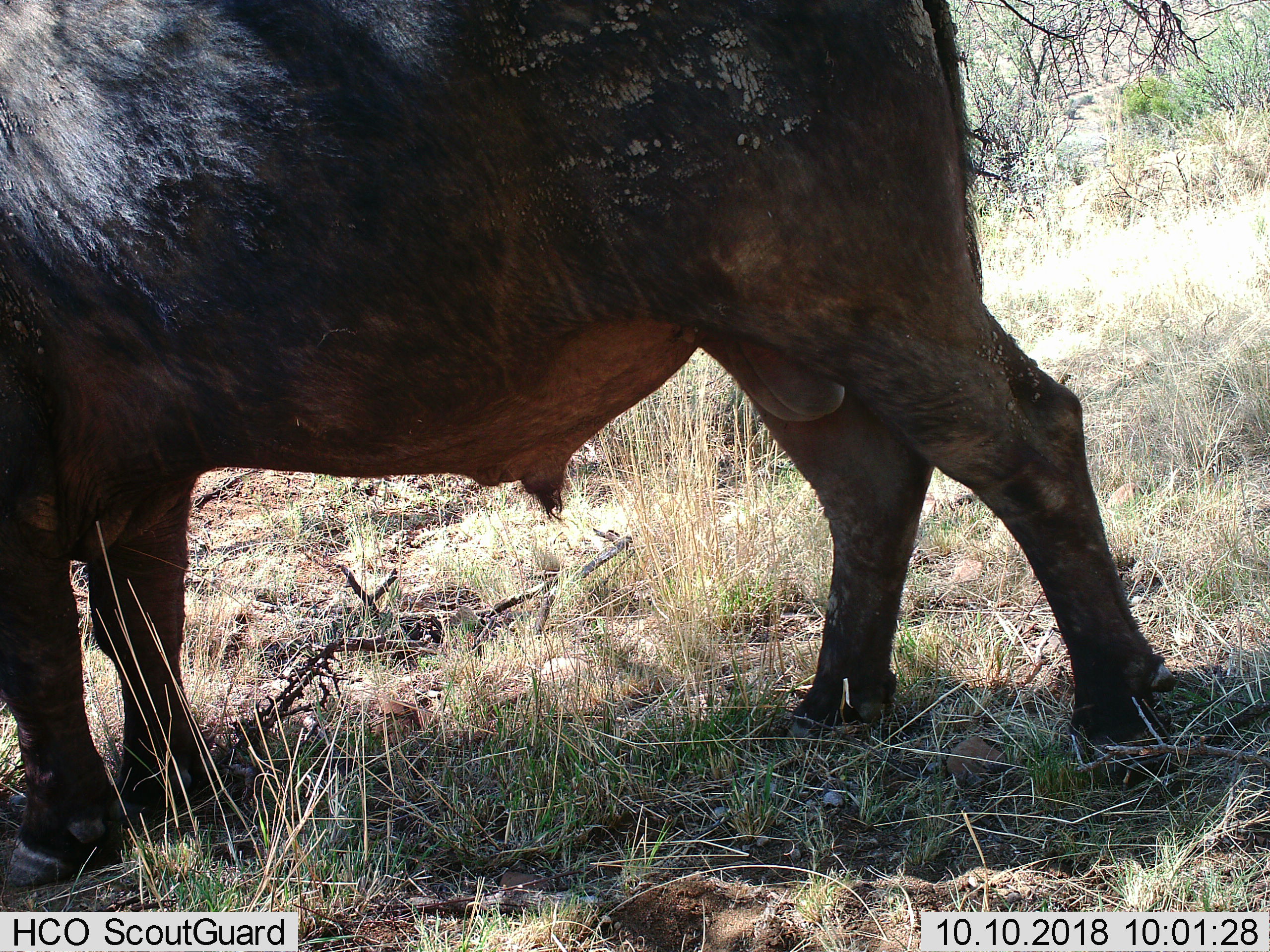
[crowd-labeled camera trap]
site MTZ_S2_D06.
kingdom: Animalia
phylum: Chordata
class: Mammalia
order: Artiodactyla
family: Bovidae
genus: Syncerus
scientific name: Syncerus caffer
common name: african buffalo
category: buffalo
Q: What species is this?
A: Buffalo (african buffalo) (Syncerus caffer).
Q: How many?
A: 1.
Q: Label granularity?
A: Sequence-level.